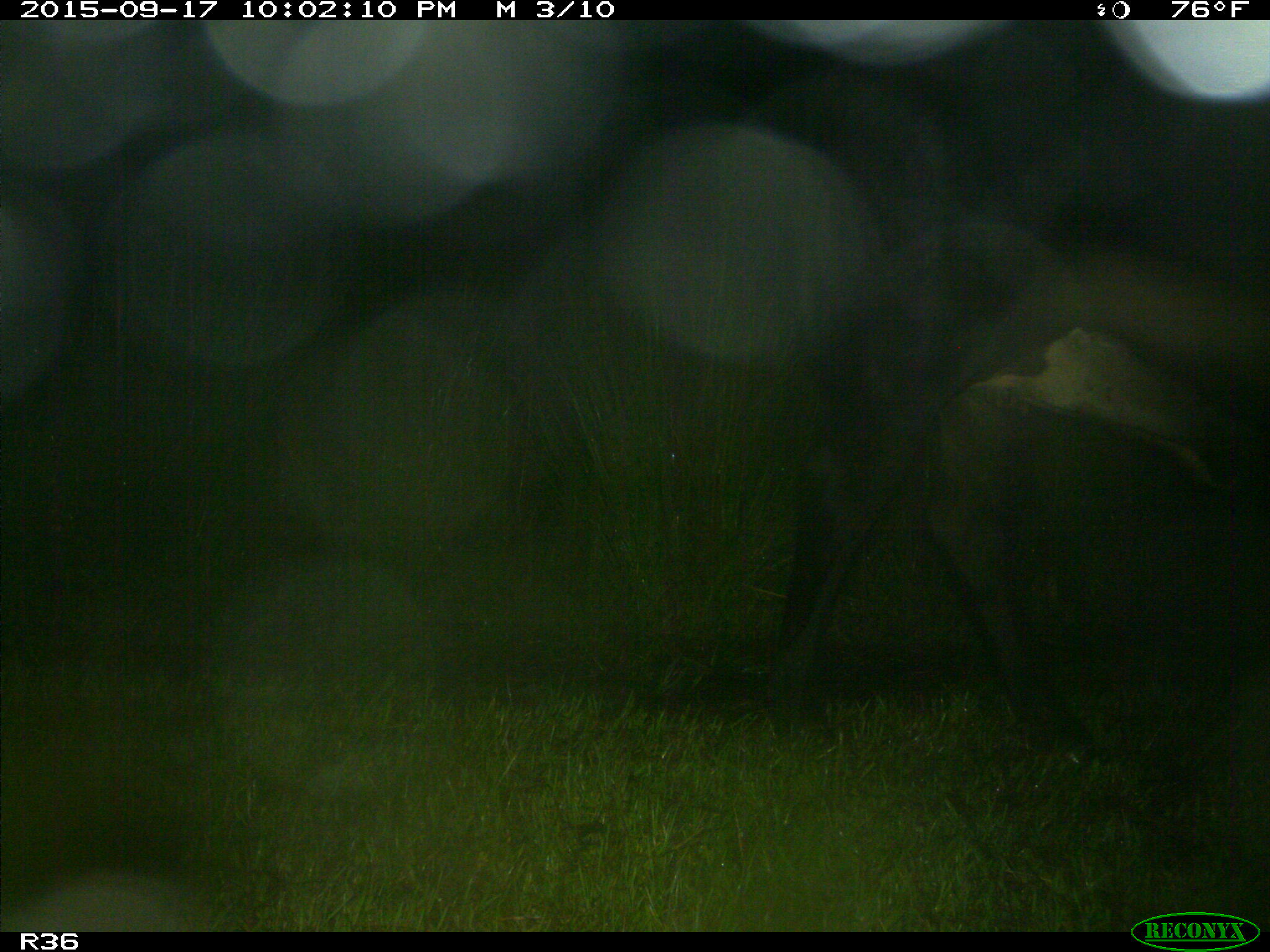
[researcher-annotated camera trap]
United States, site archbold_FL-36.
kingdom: Animalia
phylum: Chordata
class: Mammalia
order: Artiodactyla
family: Bovidae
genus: Bos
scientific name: Bos taurus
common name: domestic cow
Bos taurus (domestic cow).